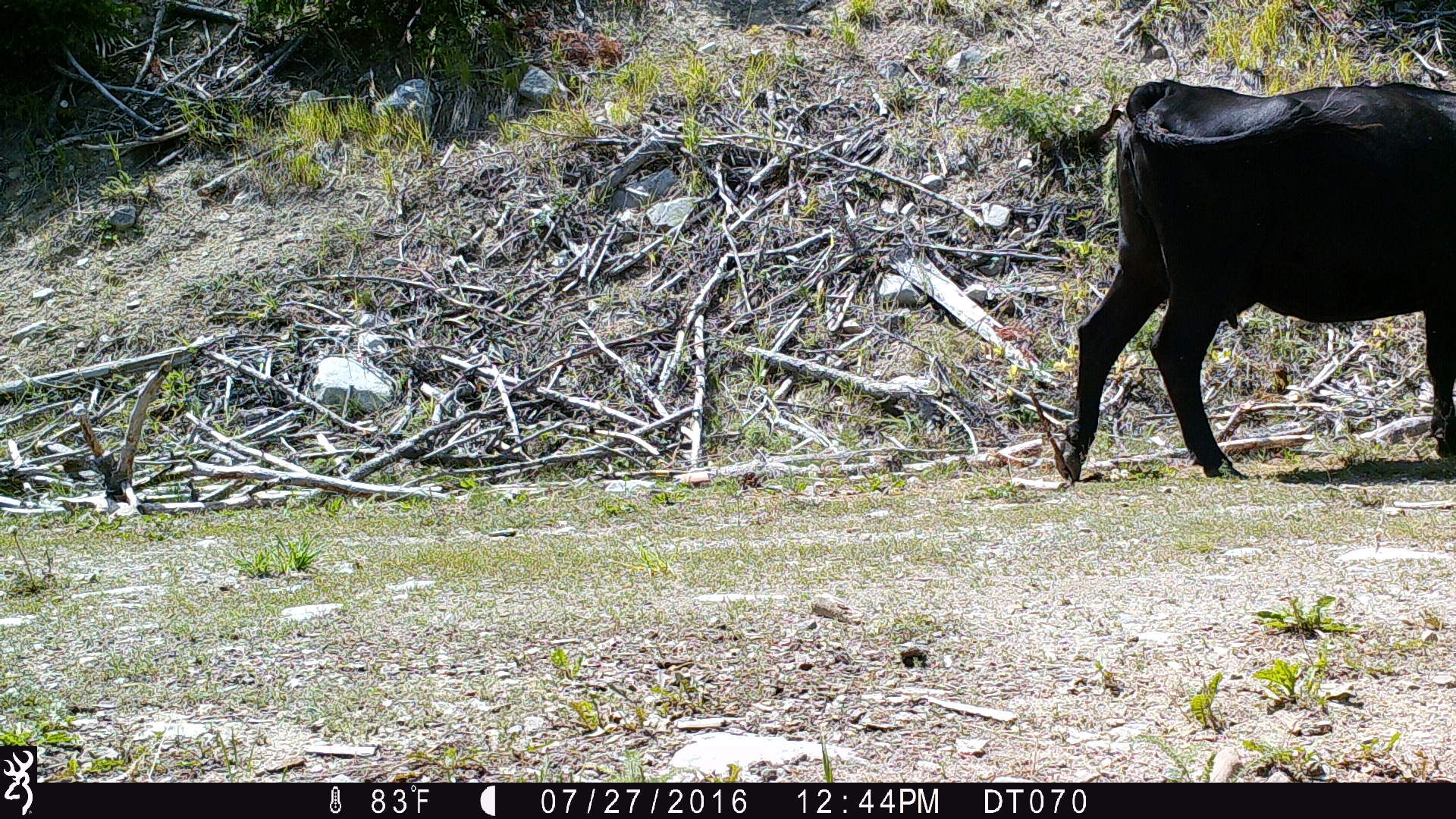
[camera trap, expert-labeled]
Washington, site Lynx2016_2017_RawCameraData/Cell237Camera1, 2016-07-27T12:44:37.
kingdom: Animalia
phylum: Chordata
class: Mammalia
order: Artiodactyla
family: Bovidae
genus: Bos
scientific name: Bos taurus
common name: domestic cattle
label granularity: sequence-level